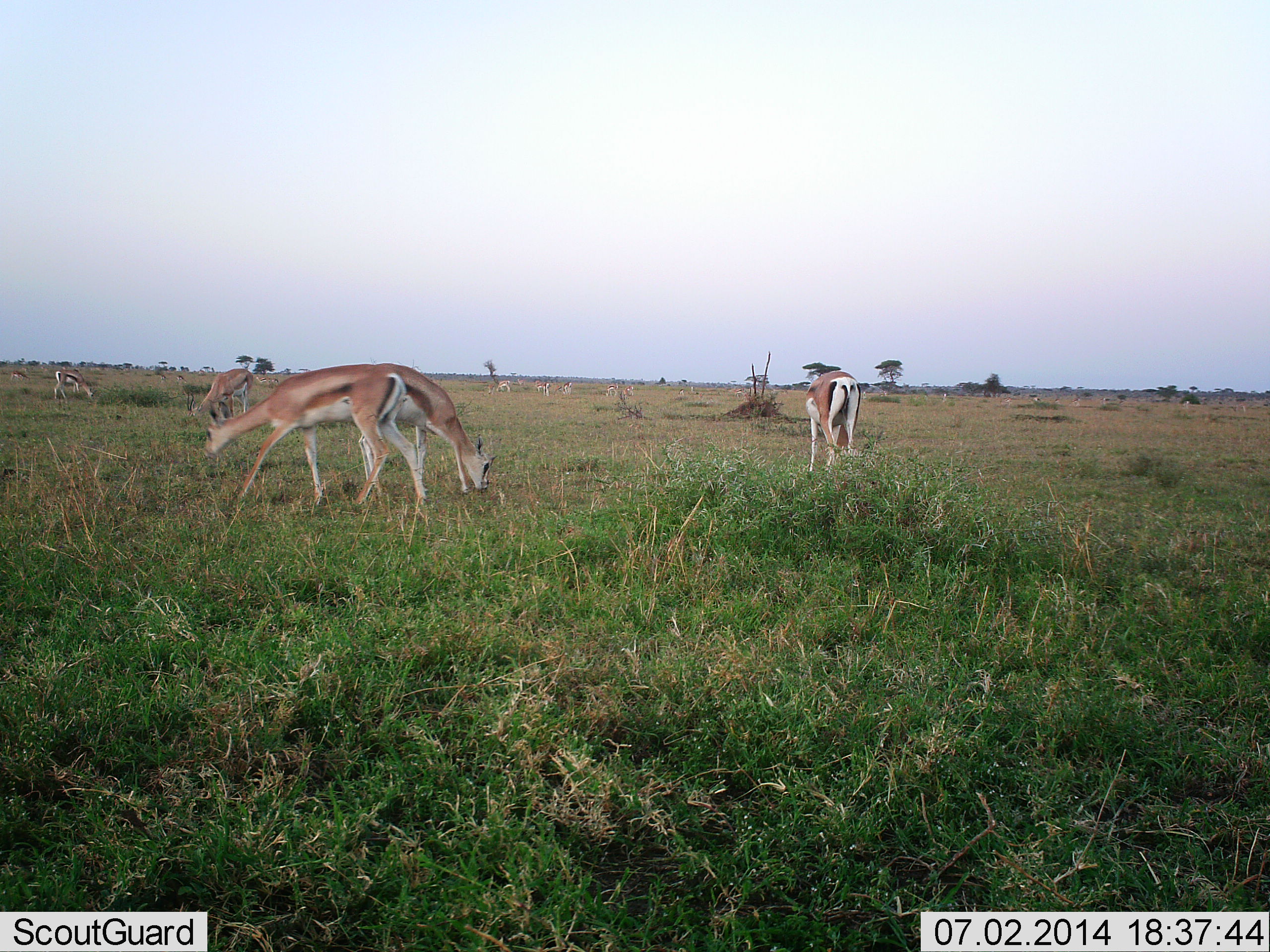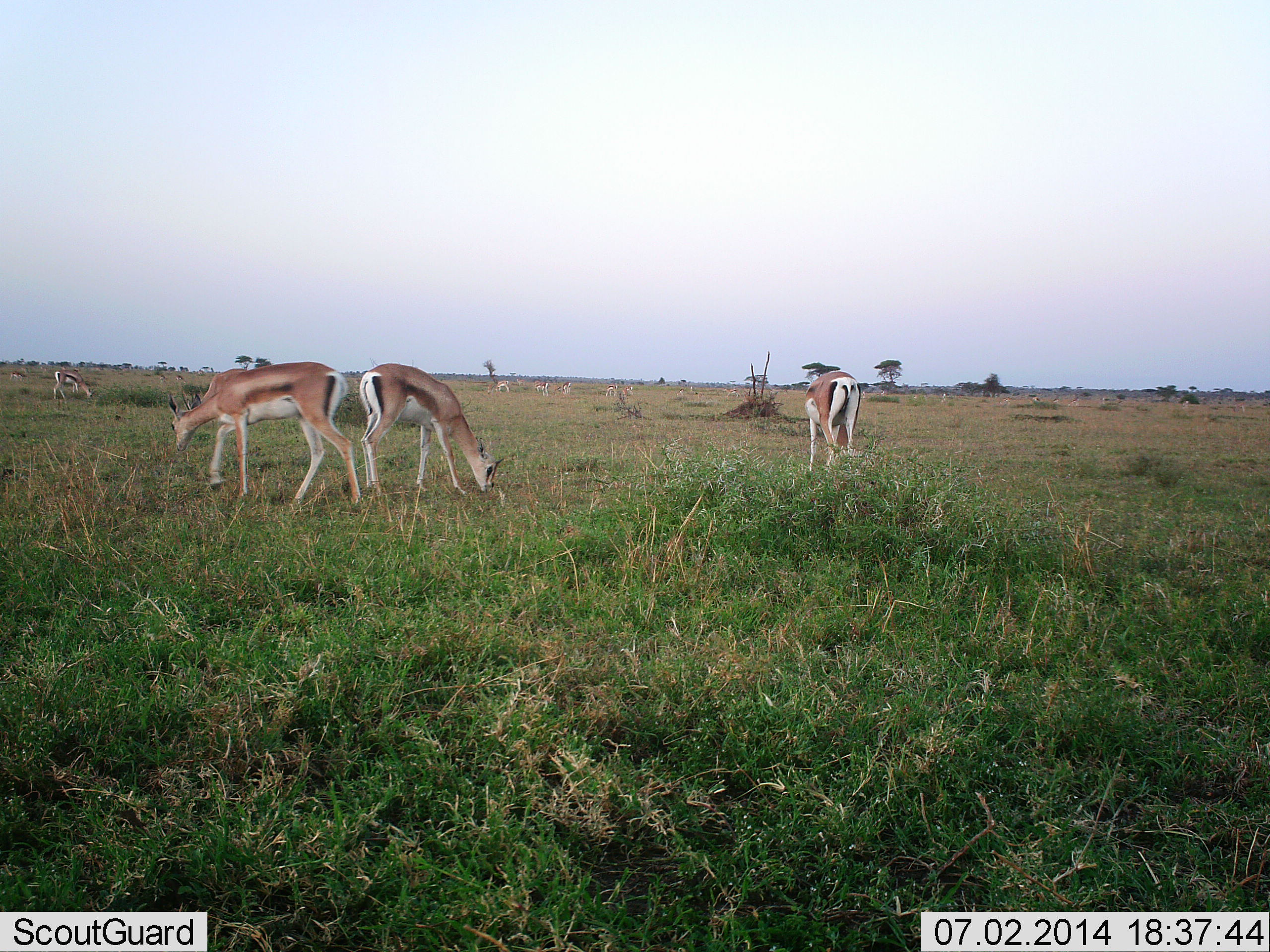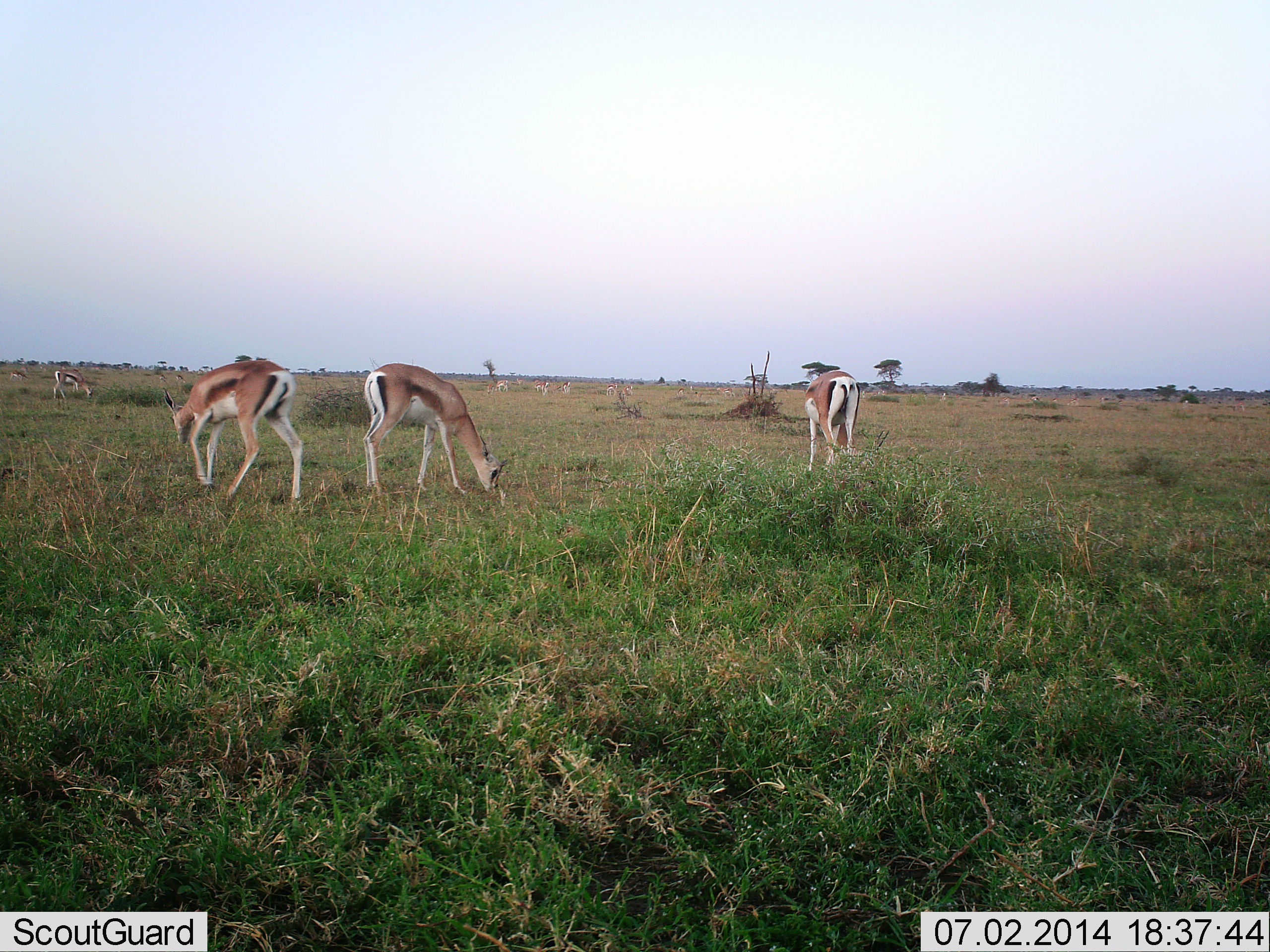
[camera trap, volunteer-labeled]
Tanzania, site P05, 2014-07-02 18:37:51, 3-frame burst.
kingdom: Animalia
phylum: Chordata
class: Mammalia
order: Artiodactyla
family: Bovidae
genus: Nanger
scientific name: Nanger granti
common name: grant's gazelle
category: gazellegrants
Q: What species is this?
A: Gazellegrants (grant's gazelle) (Nanger granti).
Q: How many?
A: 5.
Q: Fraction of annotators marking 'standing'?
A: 42%.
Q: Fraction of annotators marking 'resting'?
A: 0%.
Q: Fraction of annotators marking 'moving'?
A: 25%.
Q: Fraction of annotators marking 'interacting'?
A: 0%.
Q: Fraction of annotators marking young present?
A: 0%.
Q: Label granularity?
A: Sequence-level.